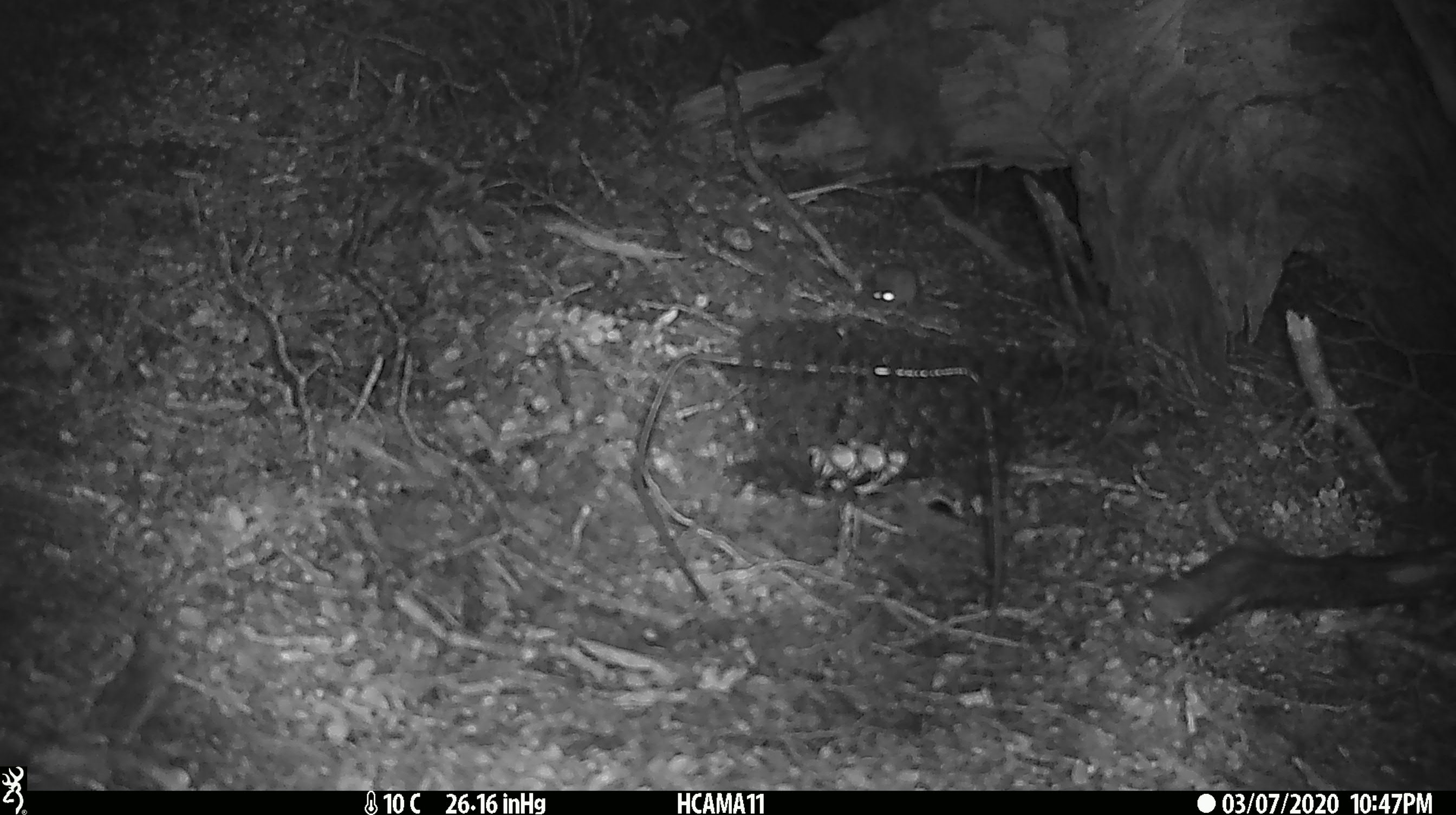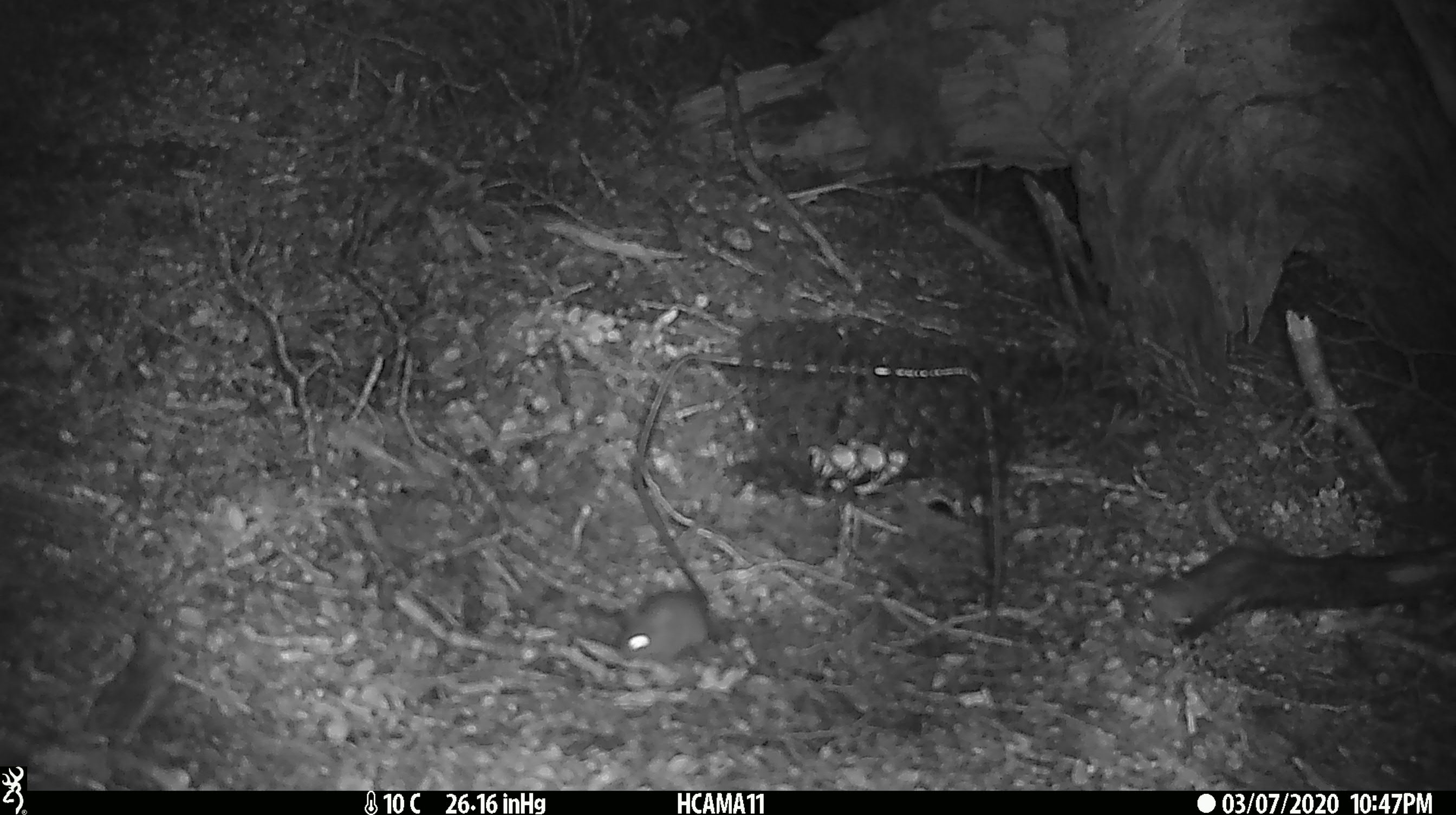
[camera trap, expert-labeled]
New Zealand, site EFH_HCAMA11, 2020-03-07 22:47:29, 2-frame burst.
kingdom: Animalia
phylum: Chordata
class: Mammalia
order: Rodentia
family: Muridae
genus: Mus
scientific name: Mus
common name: mouse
Mouse (Mus).